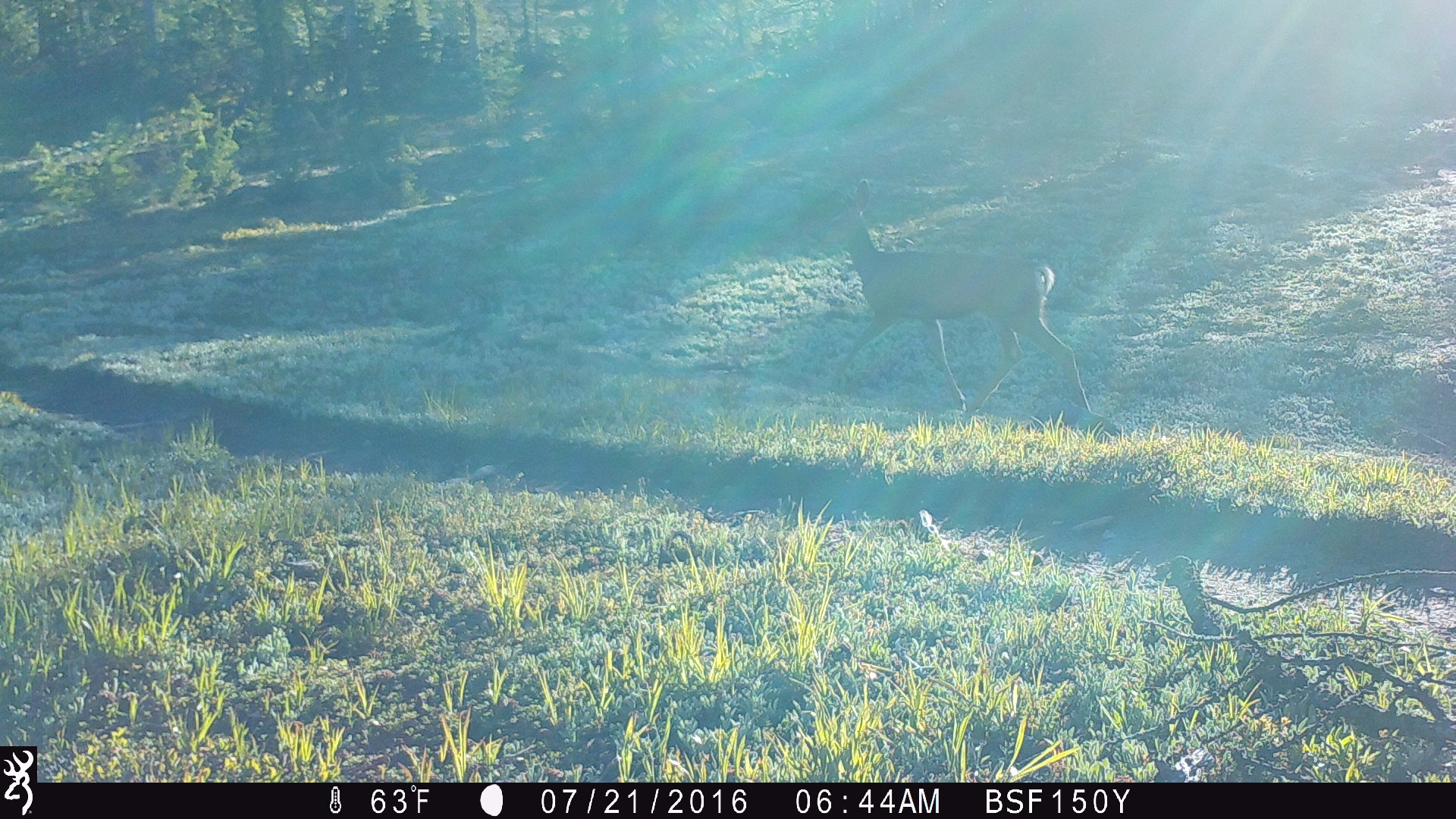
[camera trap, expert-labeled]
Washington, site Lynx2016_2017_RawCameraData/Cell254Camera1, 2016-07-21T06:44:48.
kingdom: Animalia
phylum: Chordata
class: Mammalia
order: Artiodactyla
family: Cervidae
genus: Odocoileus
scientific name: Odocoileus hemionus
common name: mule deer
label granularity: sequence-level